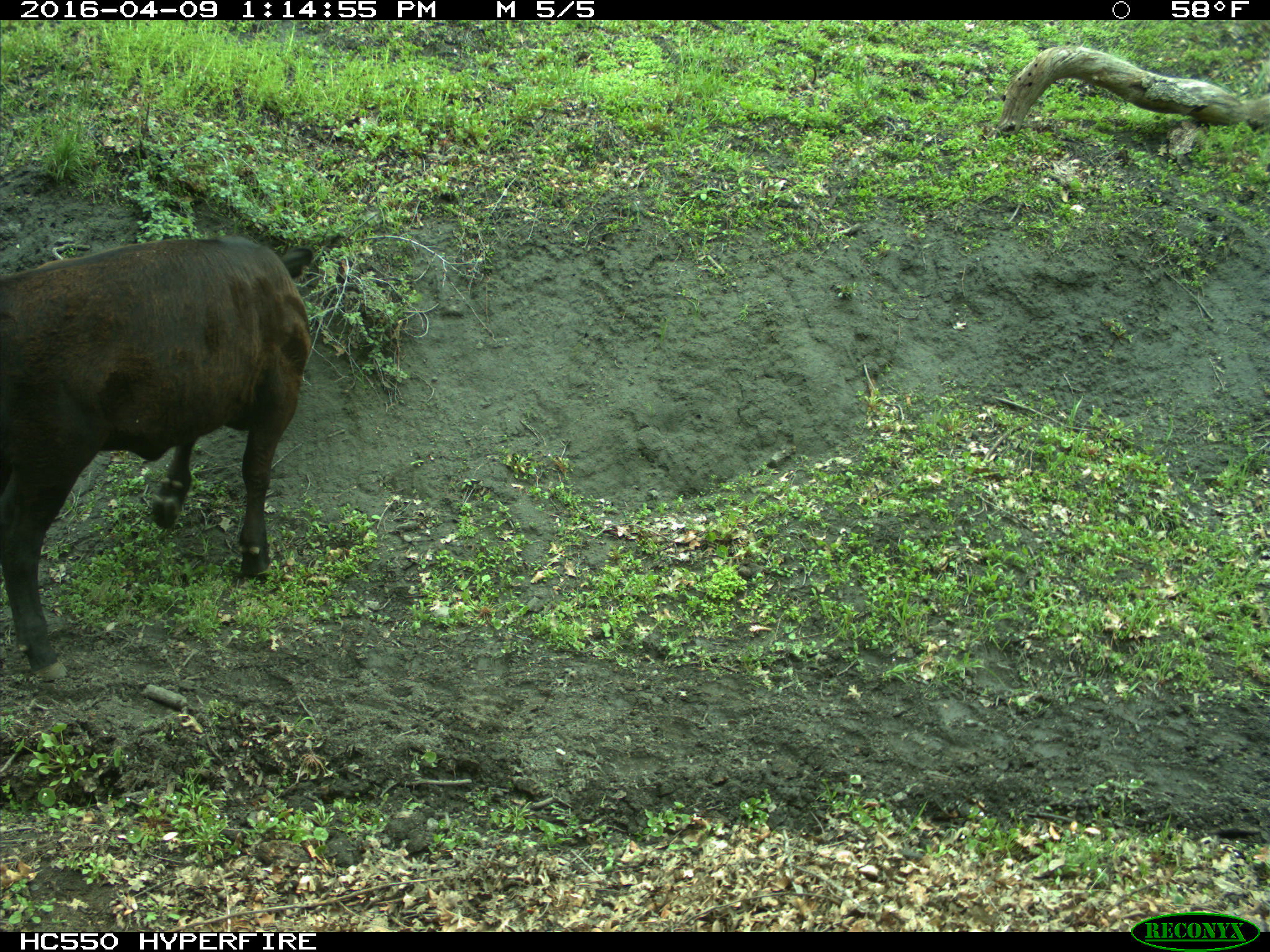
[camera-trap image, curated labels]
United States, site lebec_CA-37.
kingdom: Animalia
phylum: Chordata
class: Mammalia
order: Artiodactyla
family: Bovidae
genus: Bos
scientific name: Bos taurus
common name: domestic cow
Bos taurus (domestic cow).